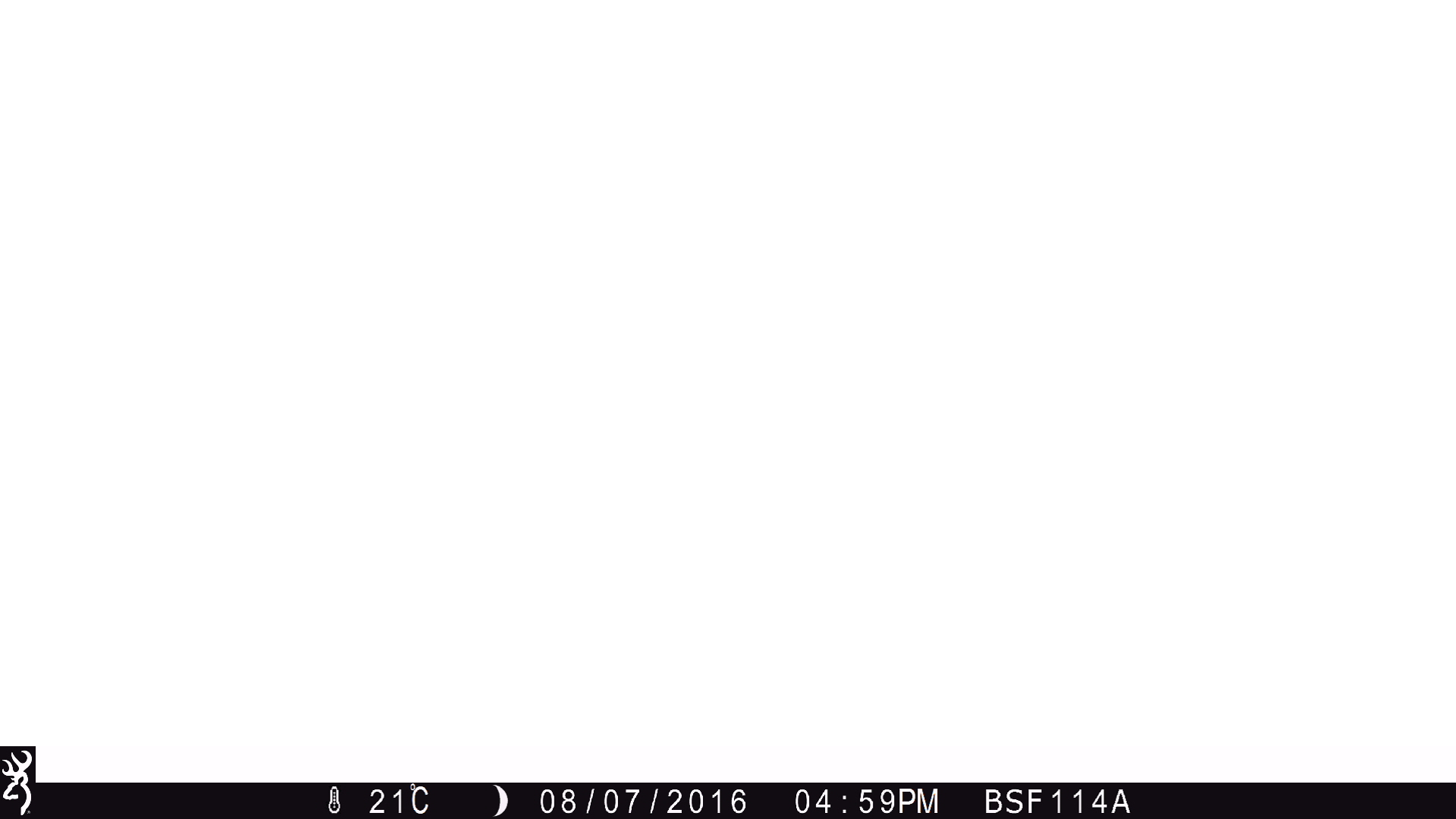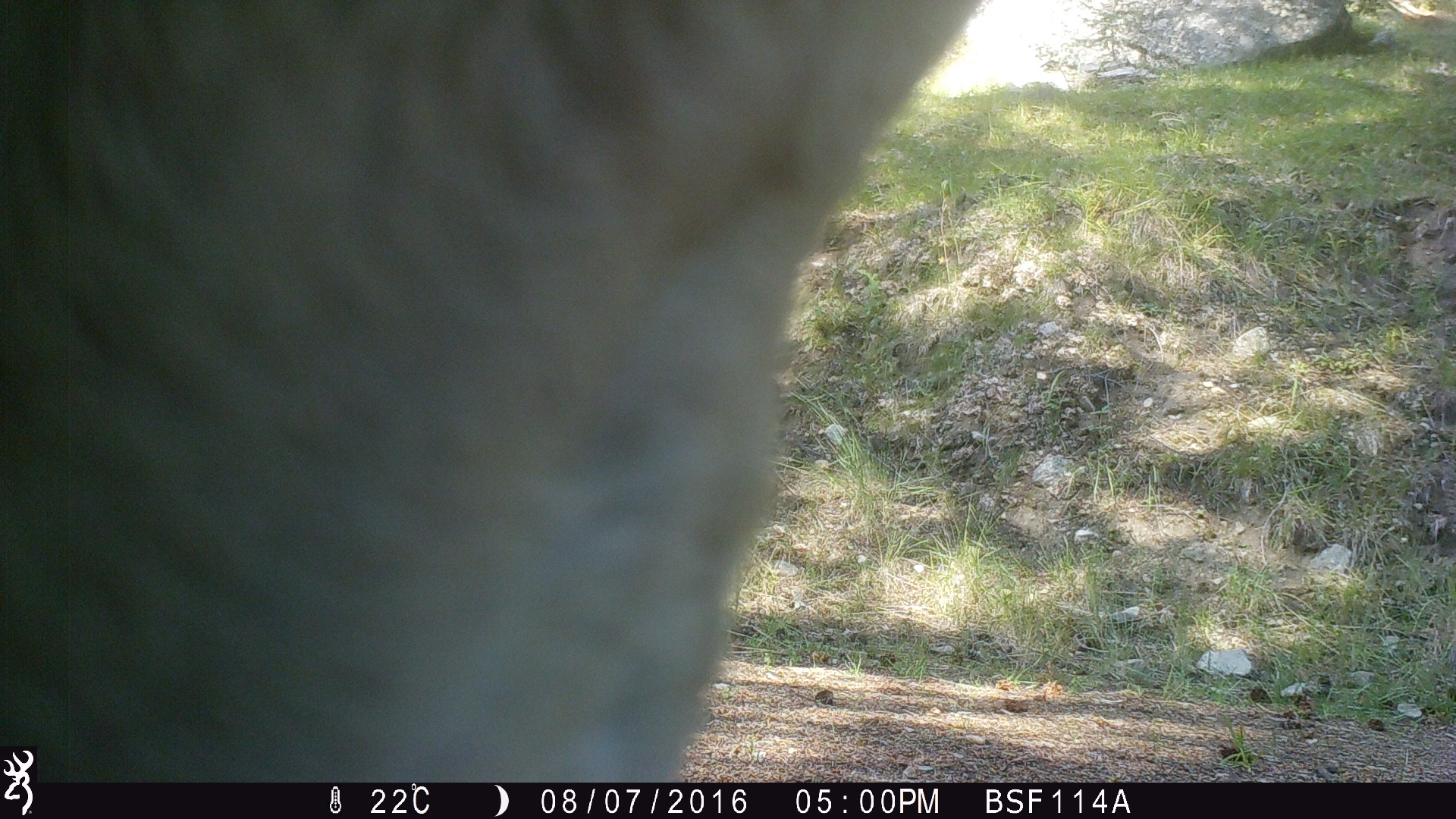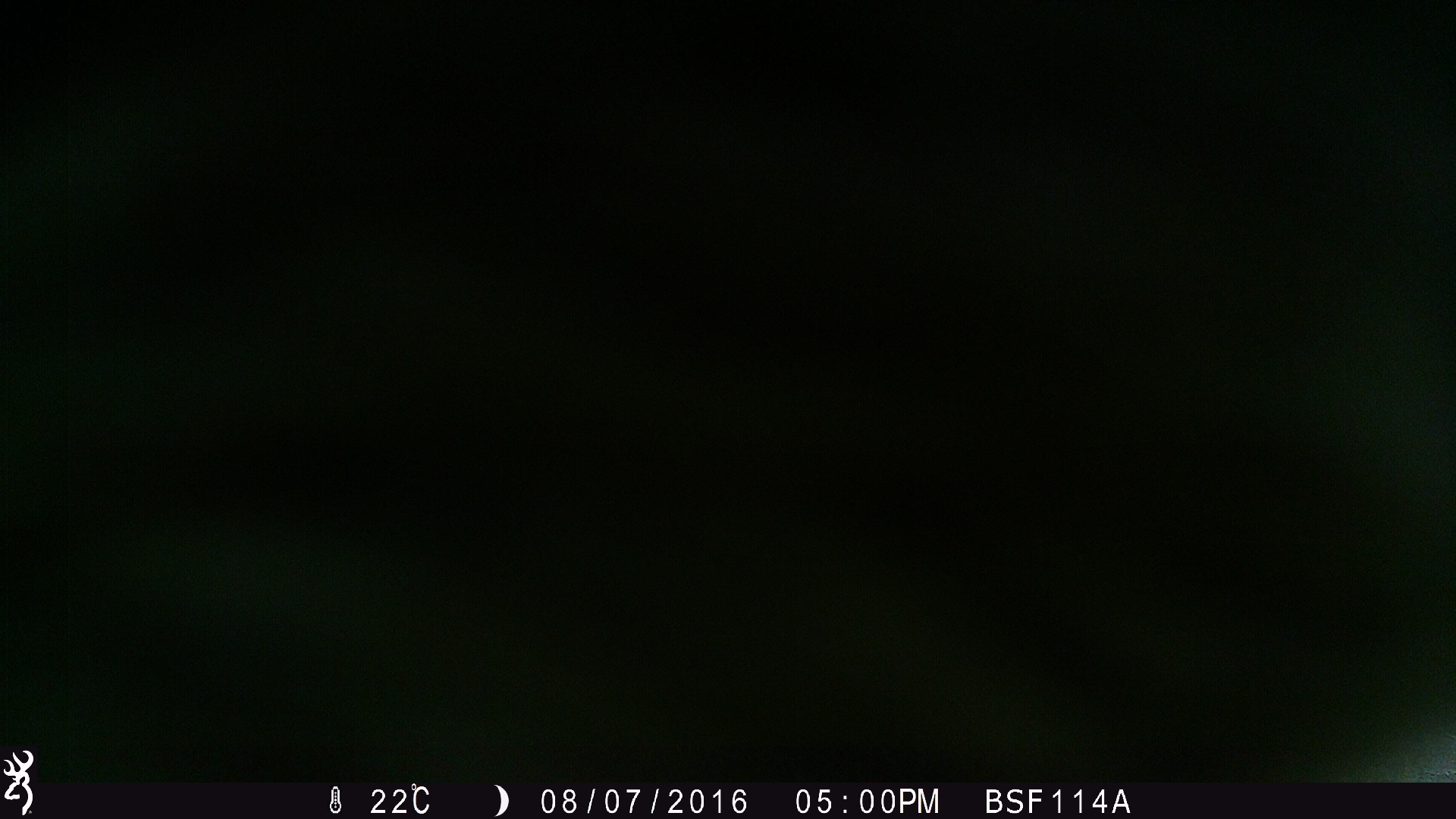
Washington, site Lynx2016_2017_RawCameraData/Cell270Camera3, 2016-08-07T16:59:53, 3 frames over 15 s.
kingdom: Animalia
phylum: Chordata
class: Mammalia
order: Artiodactyla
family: Bovidae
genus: Bos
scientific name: Bos taurus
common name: domestic cattle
Domestic cattle (Bos taurus). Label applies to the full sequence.